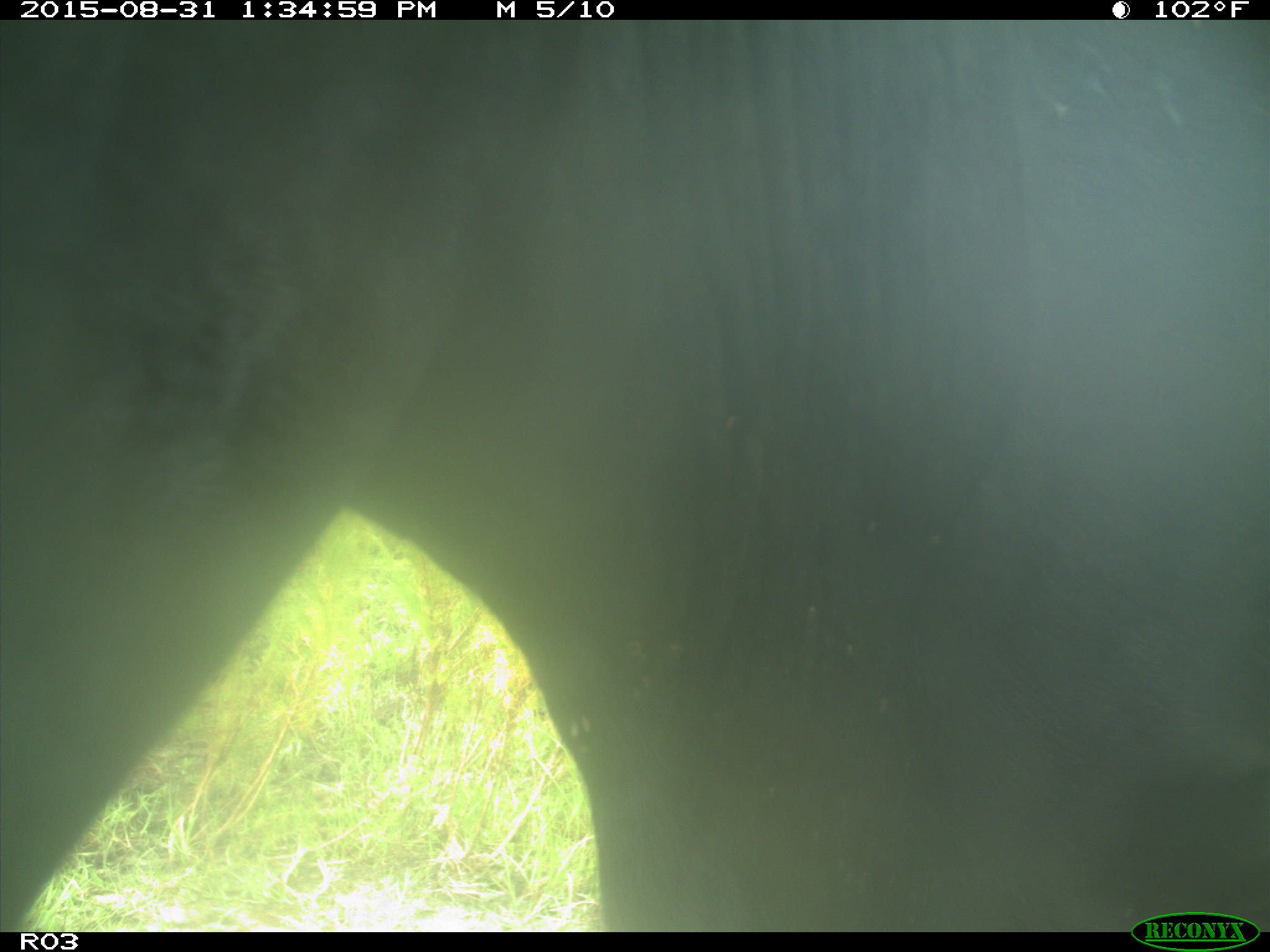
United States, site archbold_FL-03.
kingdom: Animalia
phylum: Chordata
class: Mammalia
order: Artiodactyla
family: Bovidae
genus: Bos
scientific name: Bos taurus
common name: domestic cow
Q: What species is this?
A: Bos taurus (domestic cow).